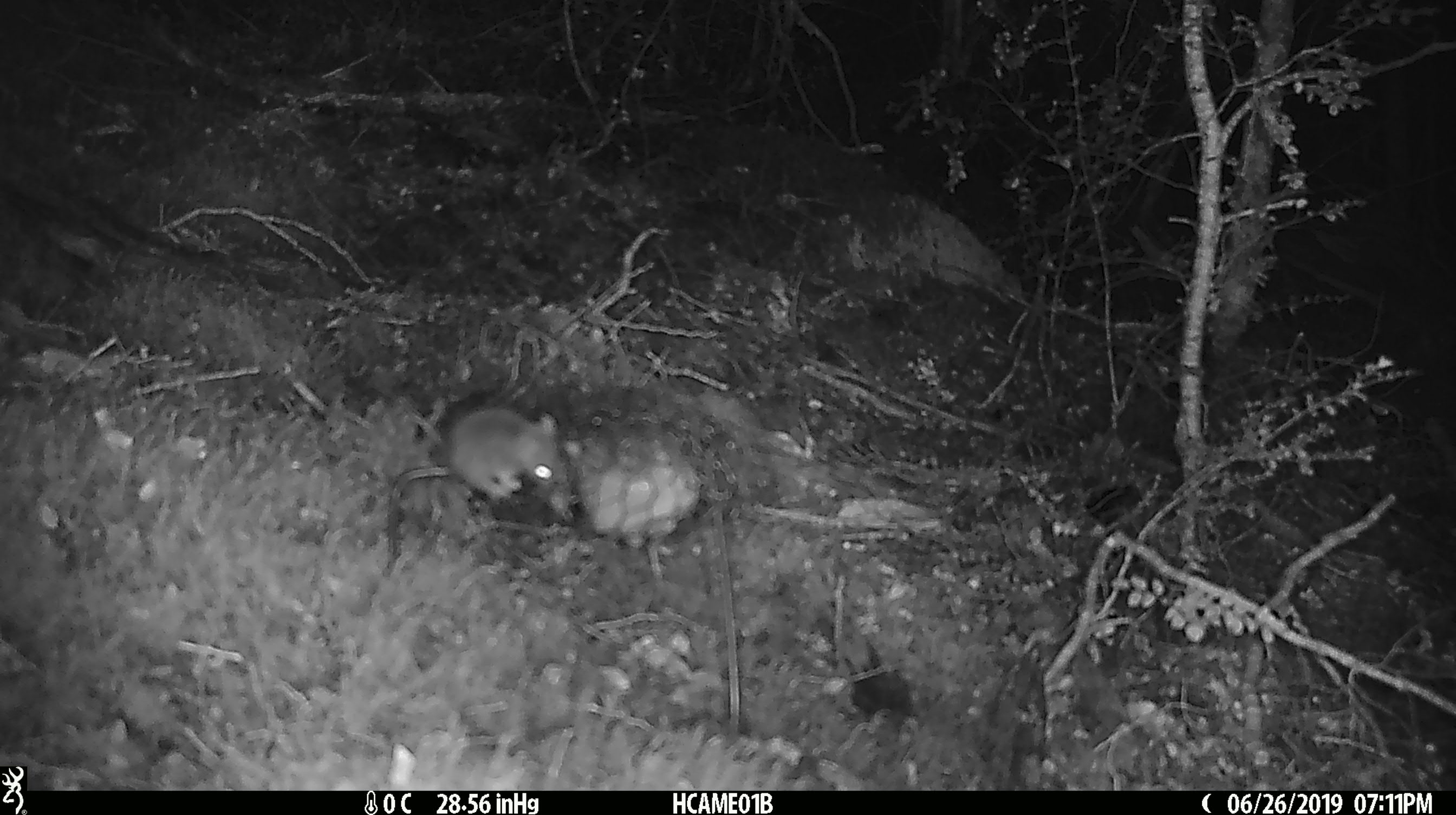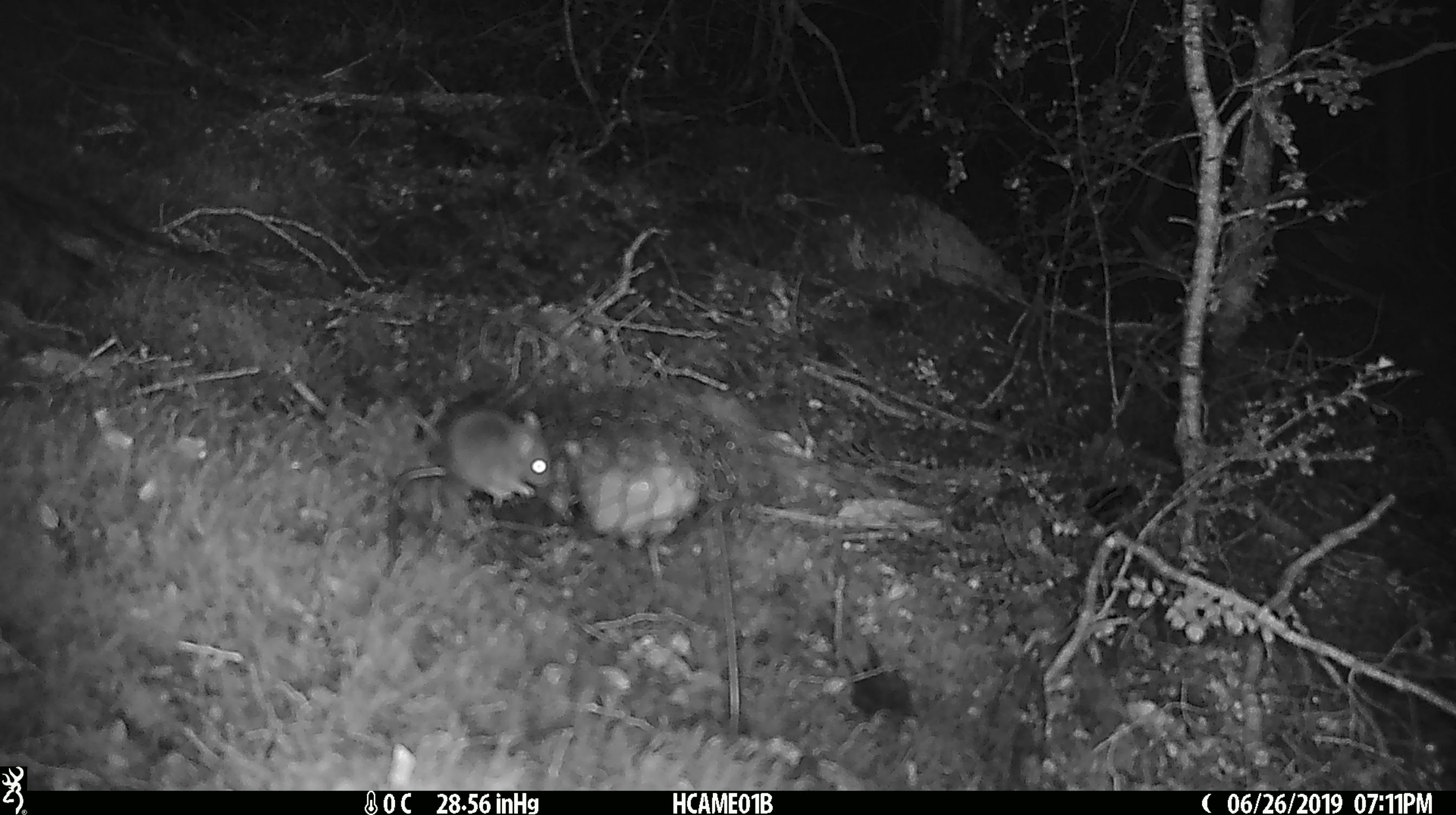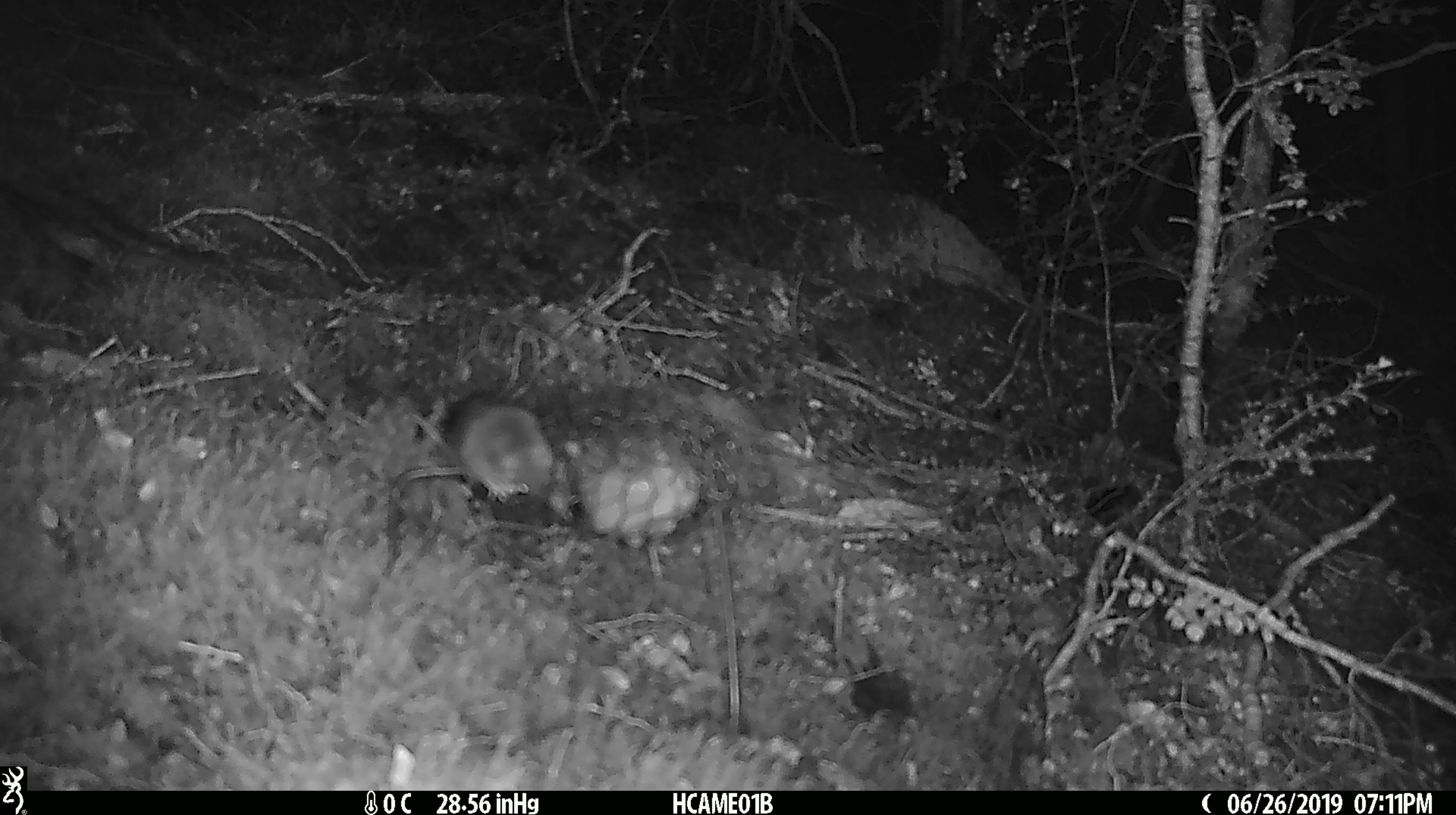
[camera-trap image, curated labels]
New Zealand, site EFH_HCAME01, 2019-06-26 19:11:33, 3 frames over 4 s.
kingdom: Animalia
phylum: Chordata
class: Mammalia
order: Rodentia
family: Muridae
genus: Mus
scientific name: Mus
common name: mouse